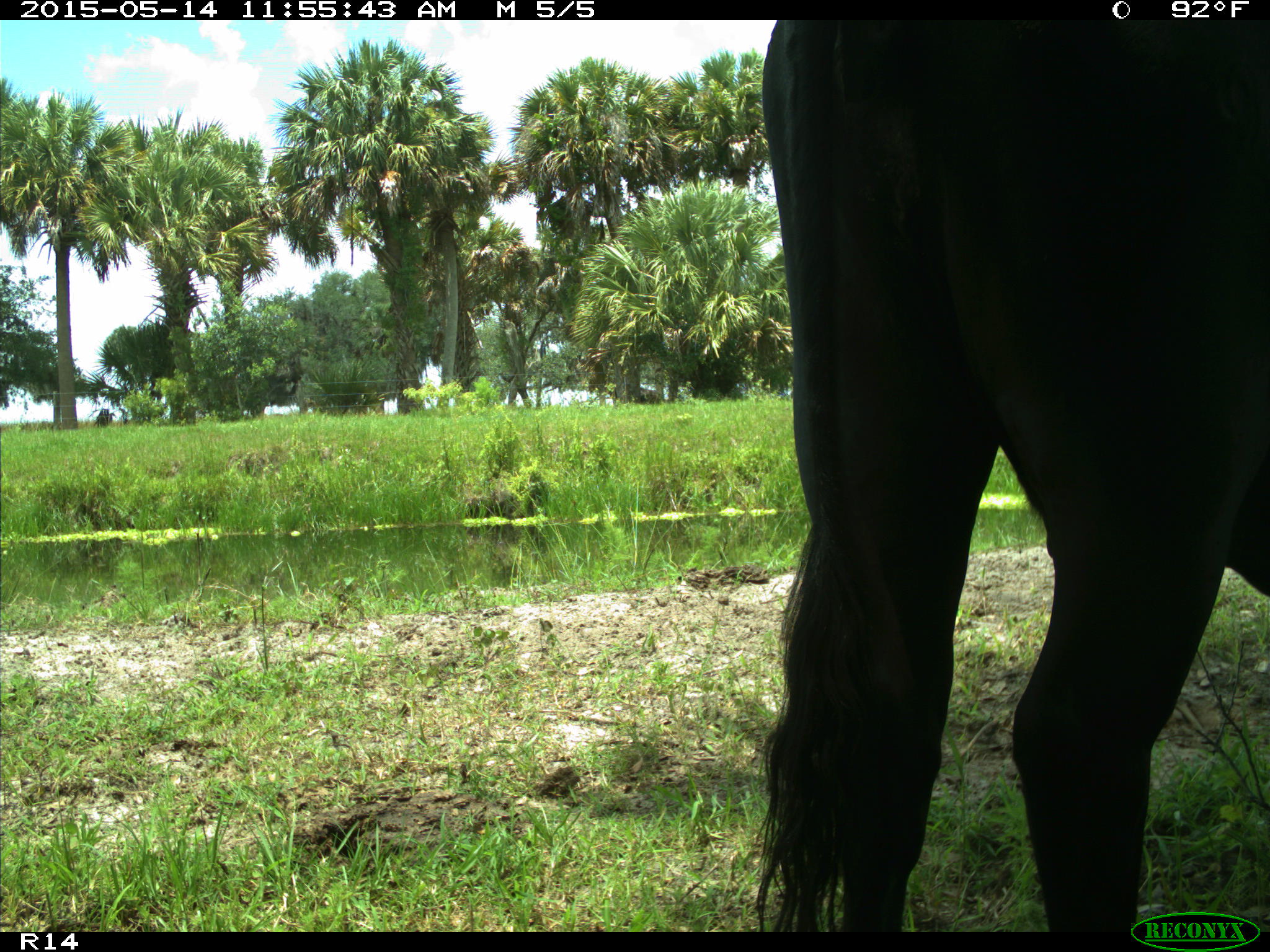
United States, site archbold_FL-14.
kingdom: Animalia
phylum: Chordata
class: Mammalia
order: Artiodactyla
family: Bovidae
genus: Bos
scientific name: Bos taurus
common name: domestic cow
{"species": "Bos taurus (domestic cow)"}